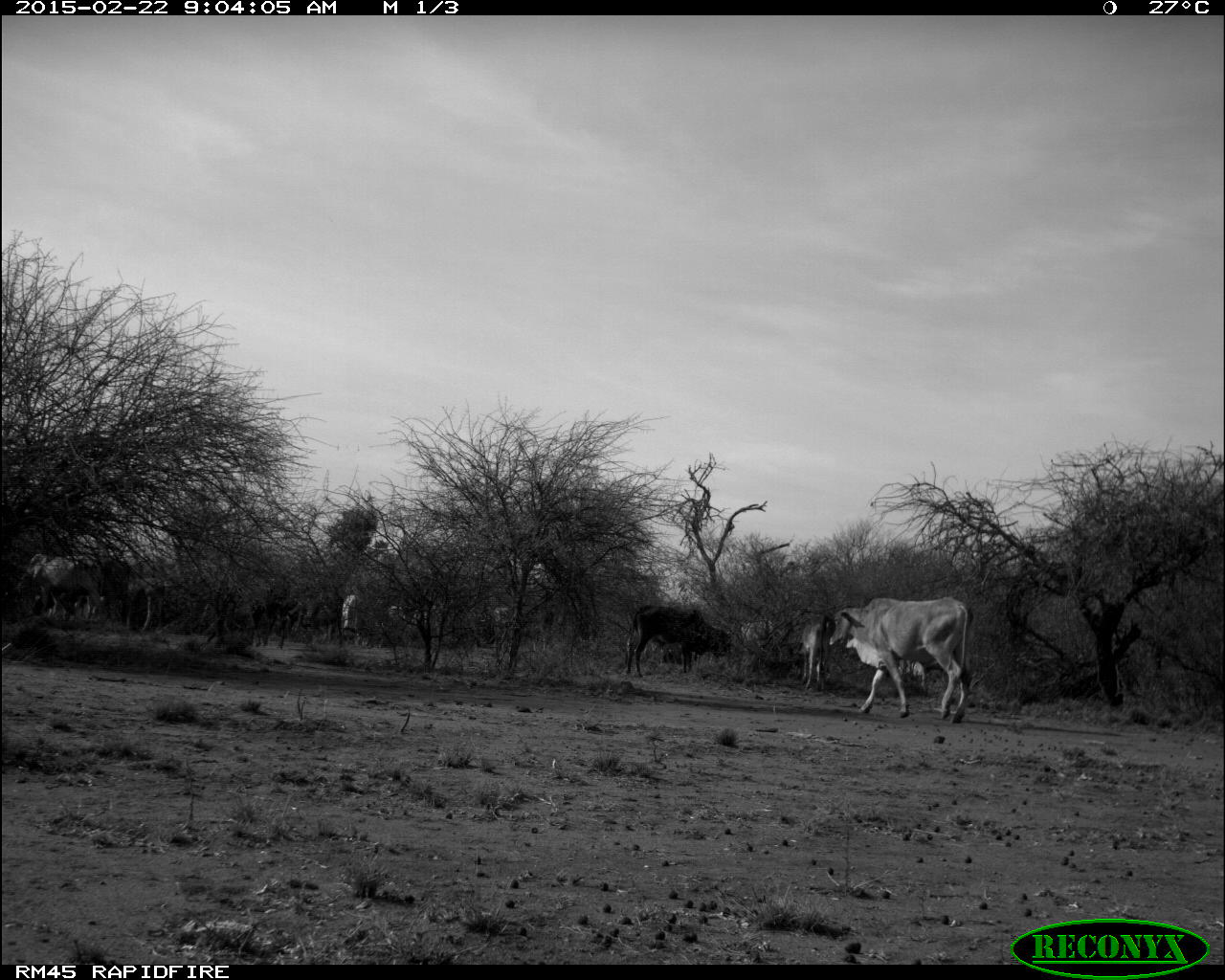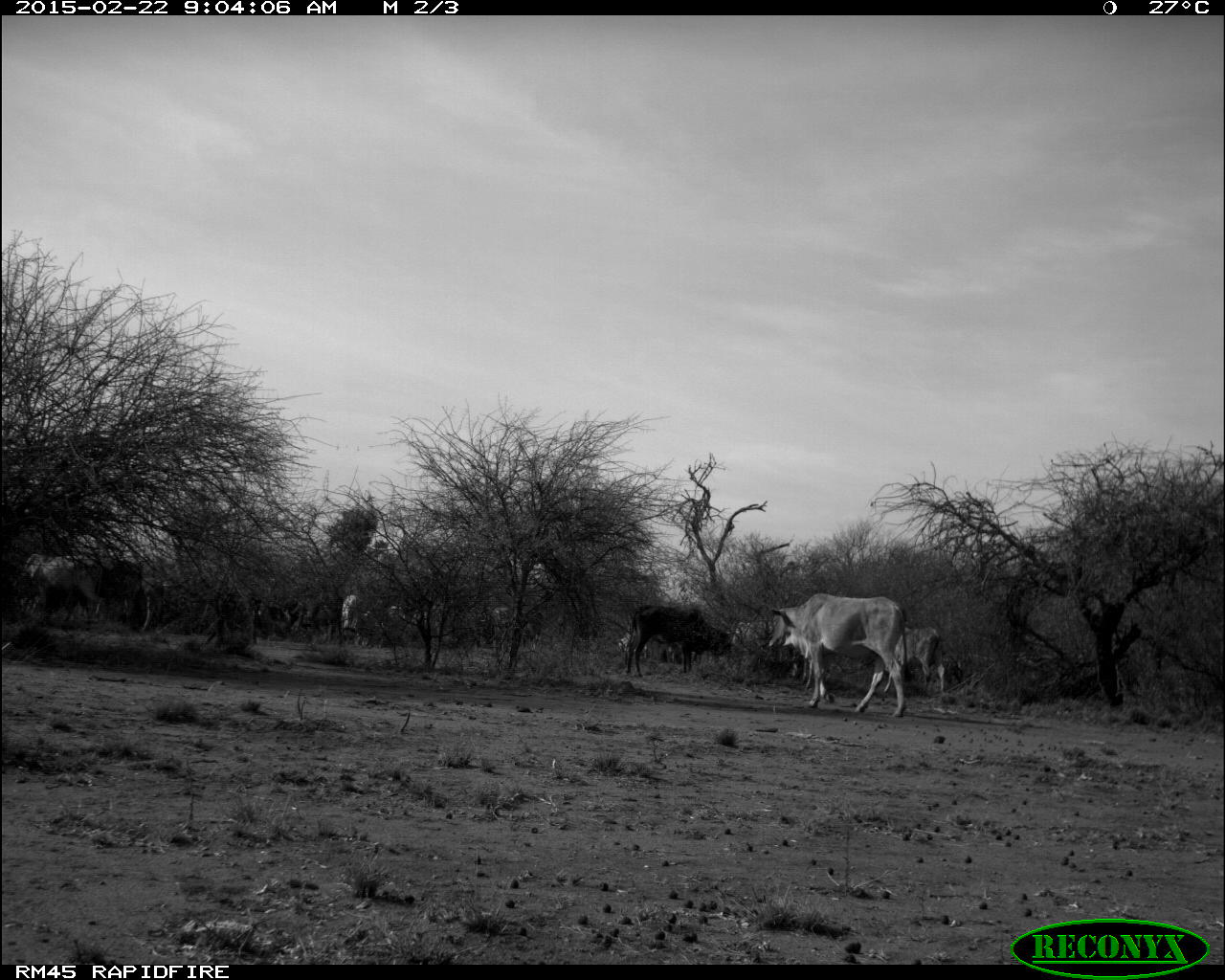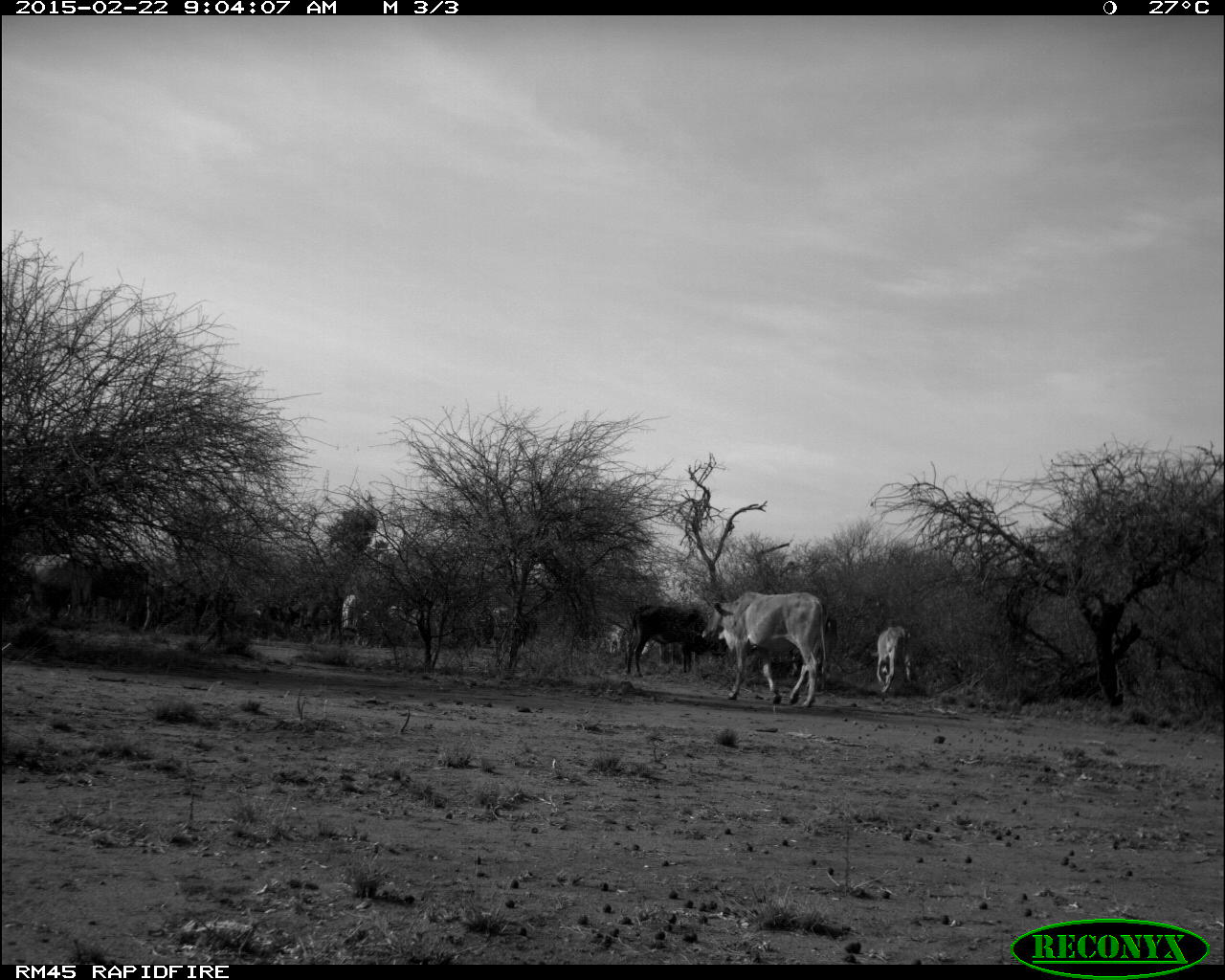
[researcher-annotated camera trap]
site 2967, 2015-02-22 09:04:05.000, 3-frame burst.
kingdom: Animalia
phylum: Chordata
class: Mammalia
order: Artiodactyla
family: Bovidae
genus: Bos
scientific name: Bos taurus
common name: domestic cattle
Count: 27.